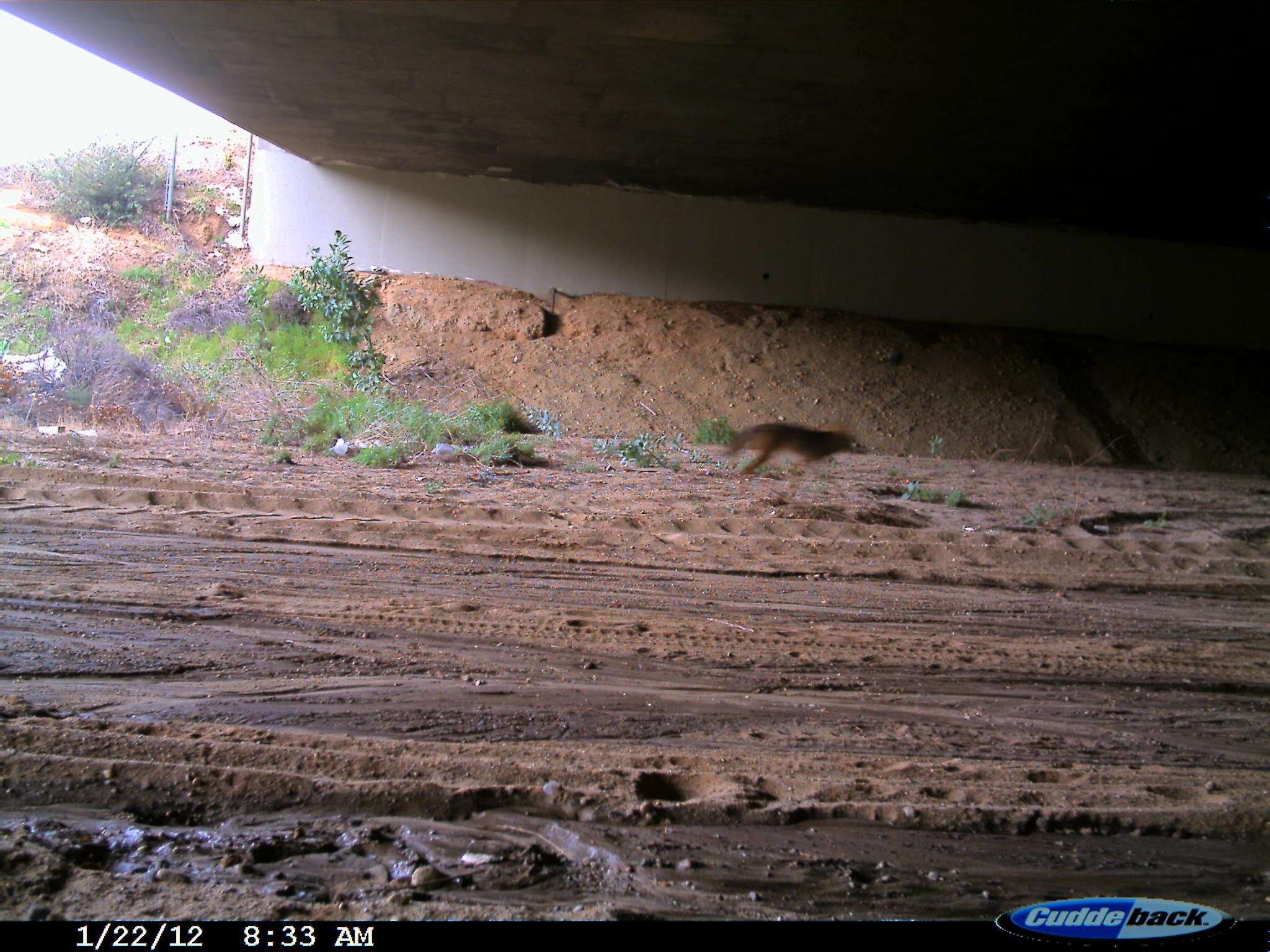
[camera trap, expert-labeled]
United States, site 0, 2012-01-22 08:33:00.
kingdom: Animalia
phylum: Chordata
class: Mammalia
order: Carnivora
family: Canidae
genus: Canis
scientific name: Canis latrans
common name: coyote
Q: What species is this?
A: Coyote (Canis latrans).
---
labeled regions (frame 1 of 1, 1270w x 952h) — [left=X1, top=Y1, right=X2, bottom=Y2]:
coyote: [left=711, top=384, right=875, bottom=493]